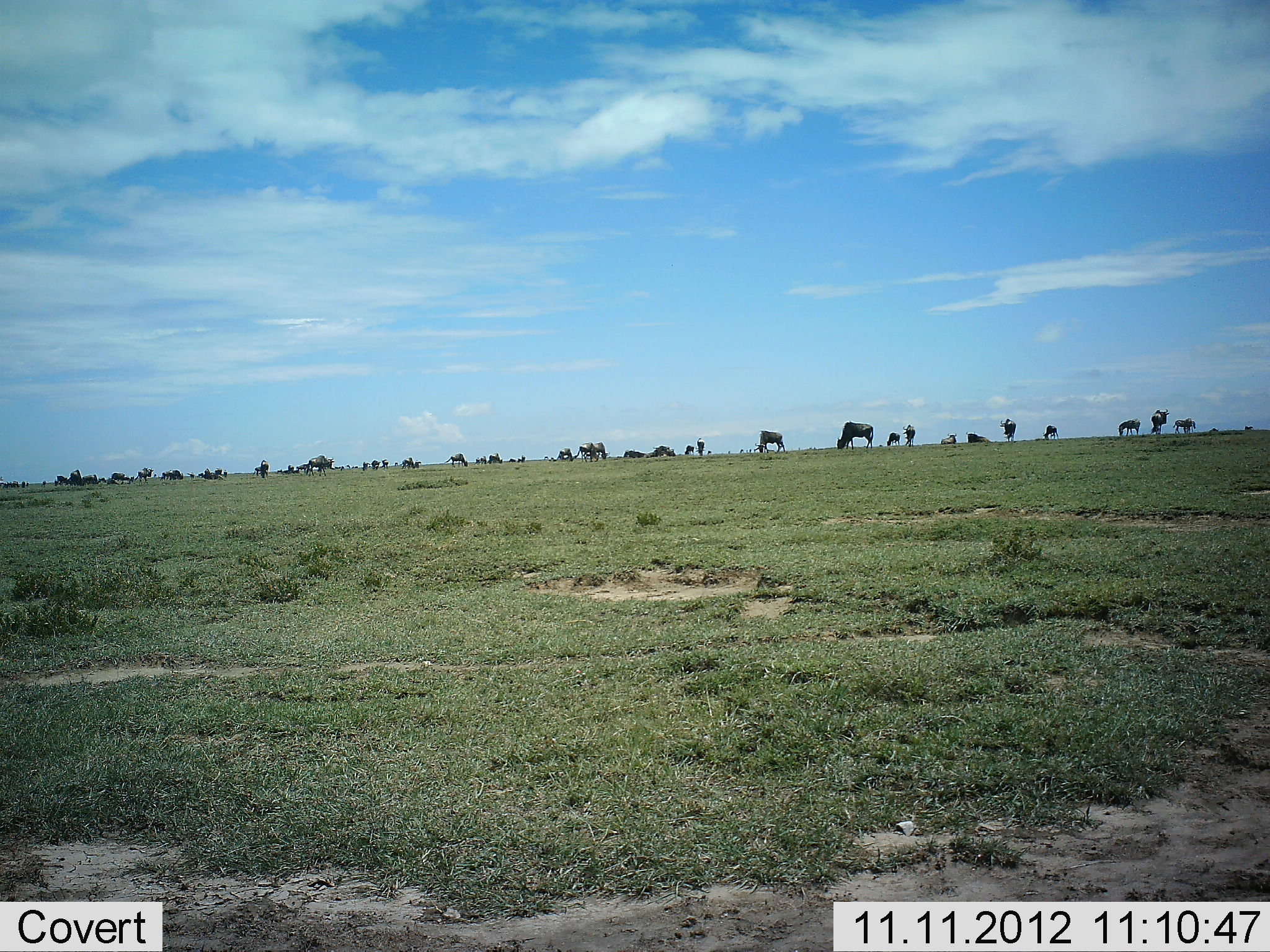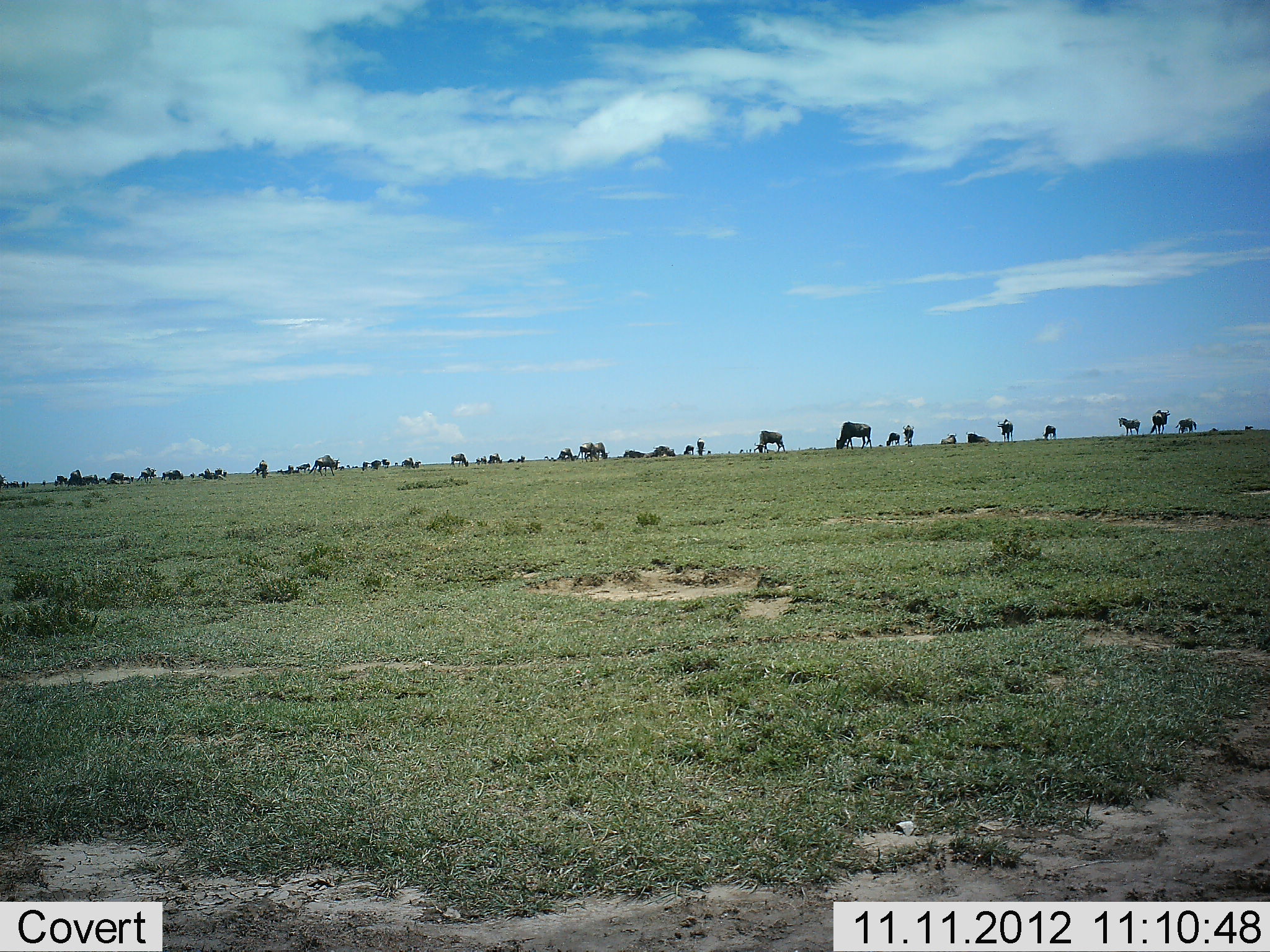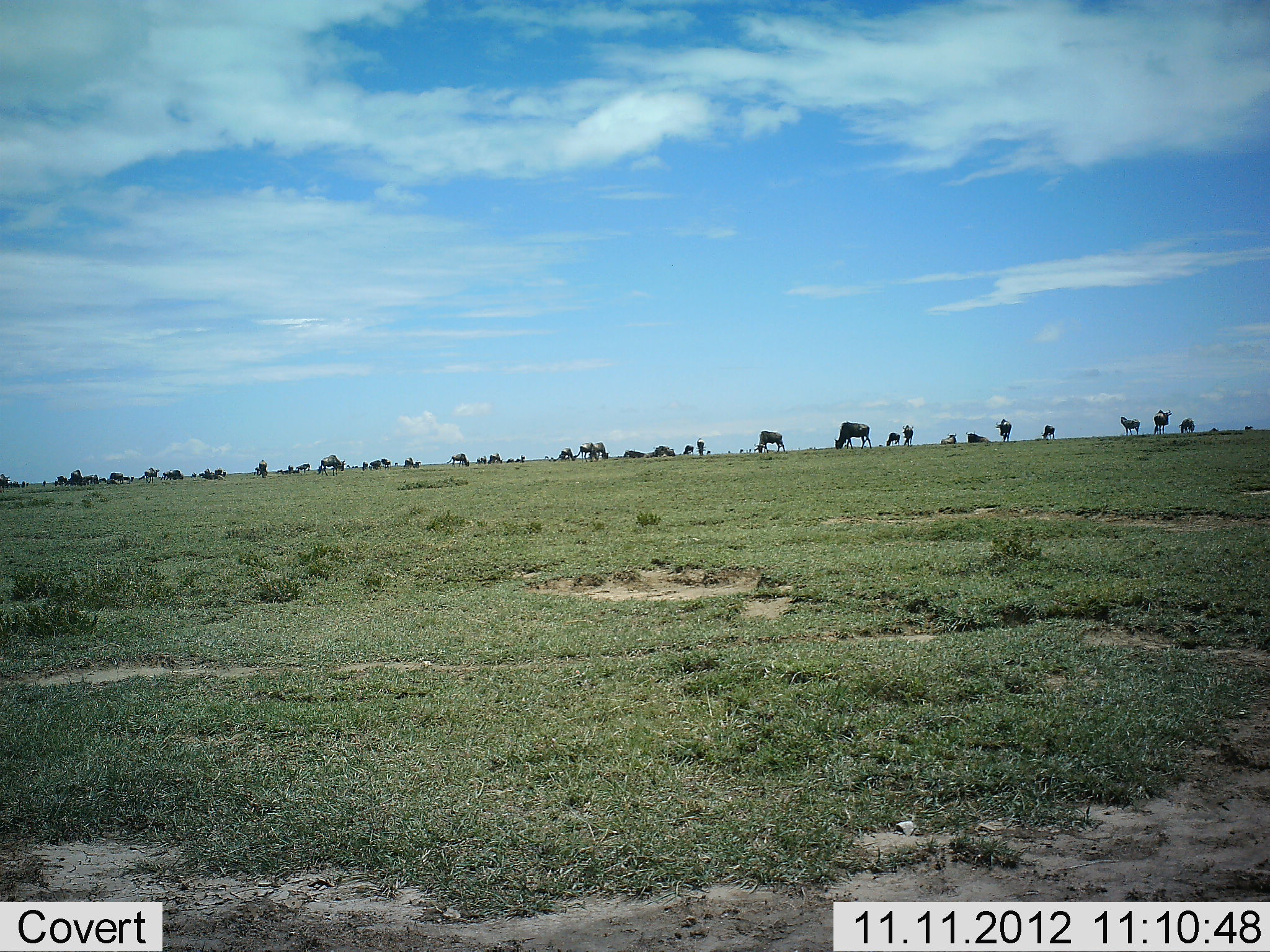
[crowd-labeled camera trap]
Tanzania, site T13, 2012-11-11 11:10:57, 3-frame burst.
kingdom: Animalia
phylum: Chordata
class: Mammalia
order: Artiodactyla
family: Bovidae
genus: Connochaetes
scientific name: Connochaetes taurinus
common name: blue wildebeest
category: wildebeest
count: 11-50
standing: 50%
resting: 20%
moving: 50%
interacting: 10%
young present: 0%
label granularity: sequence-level